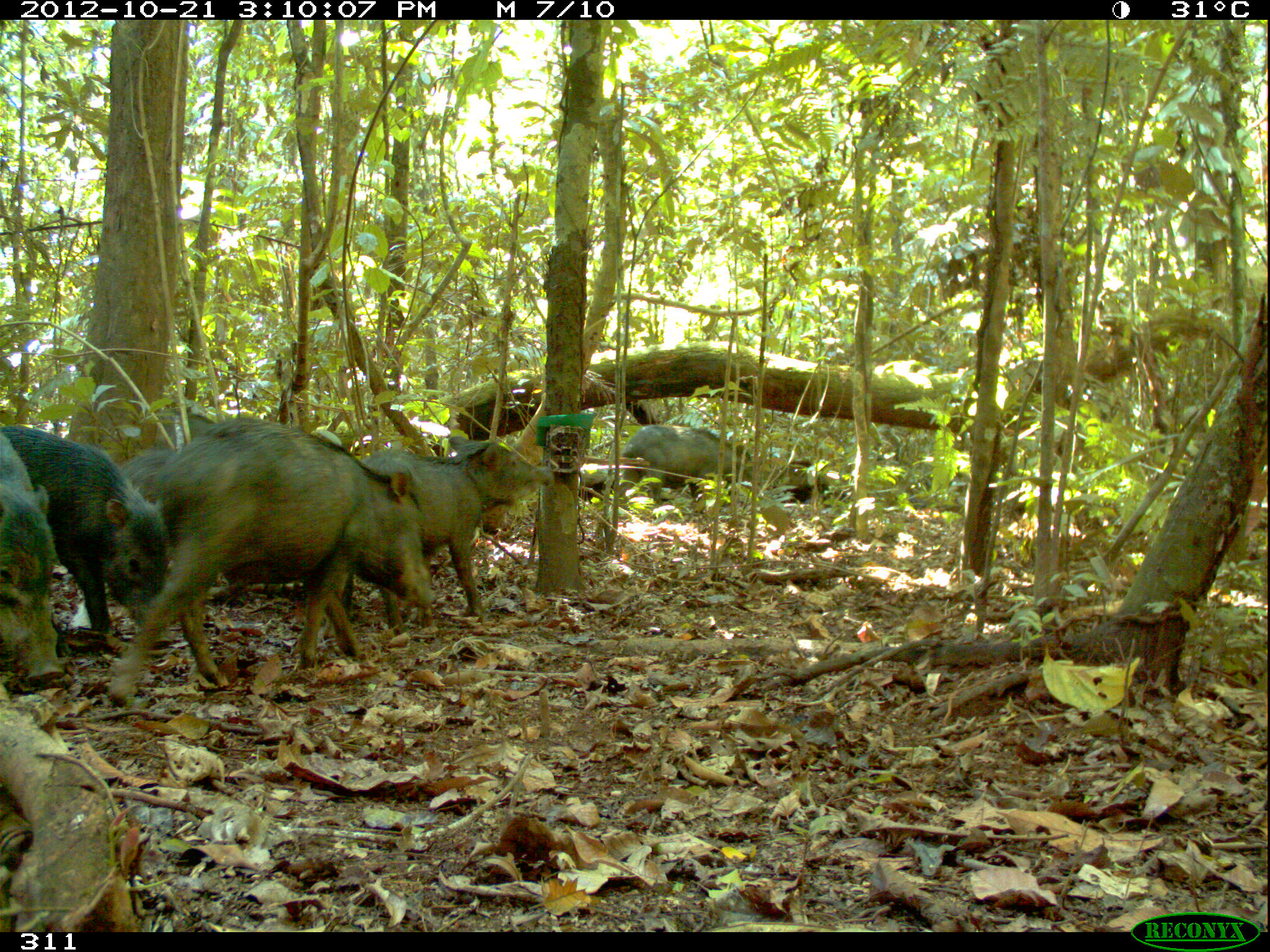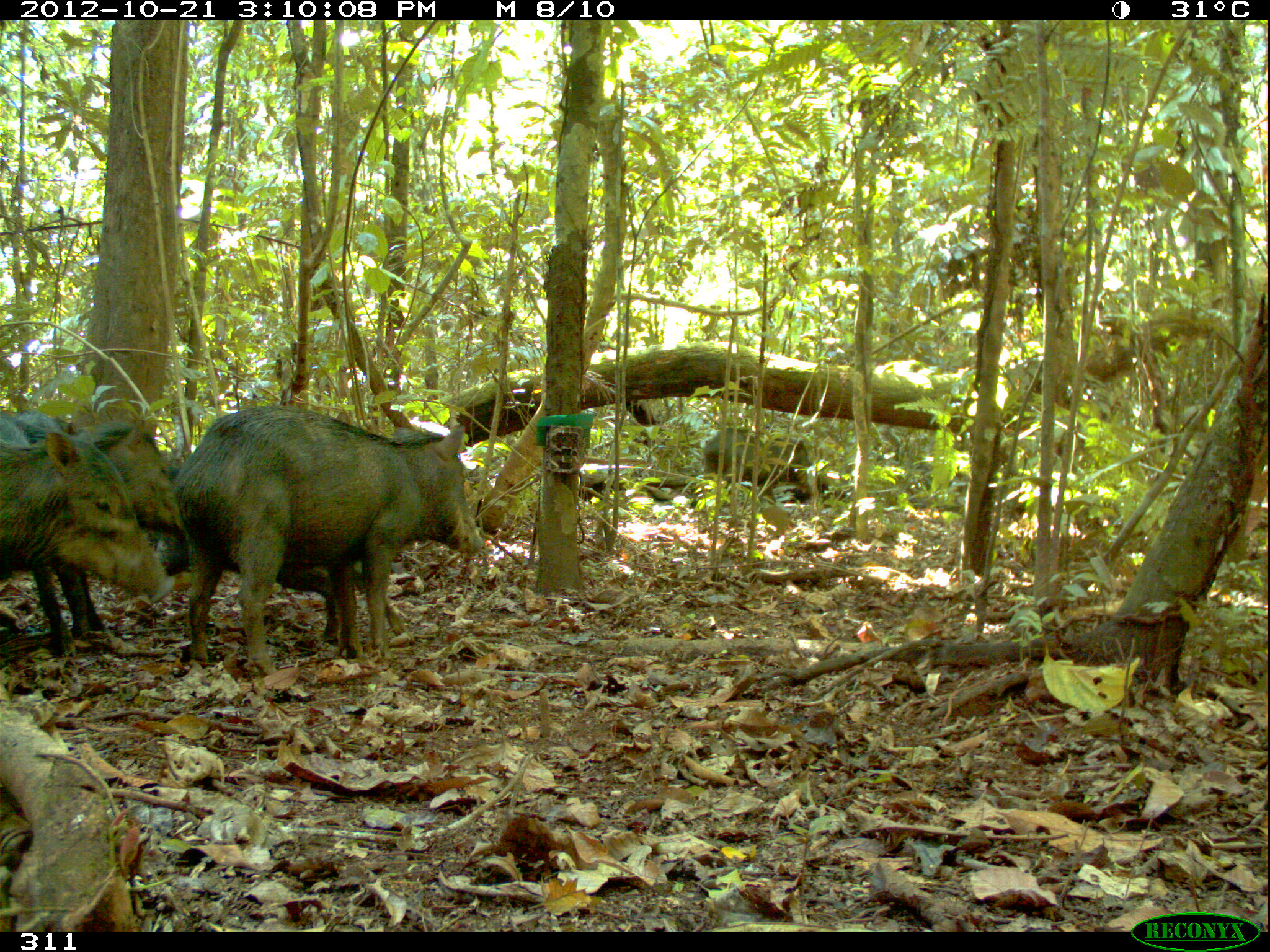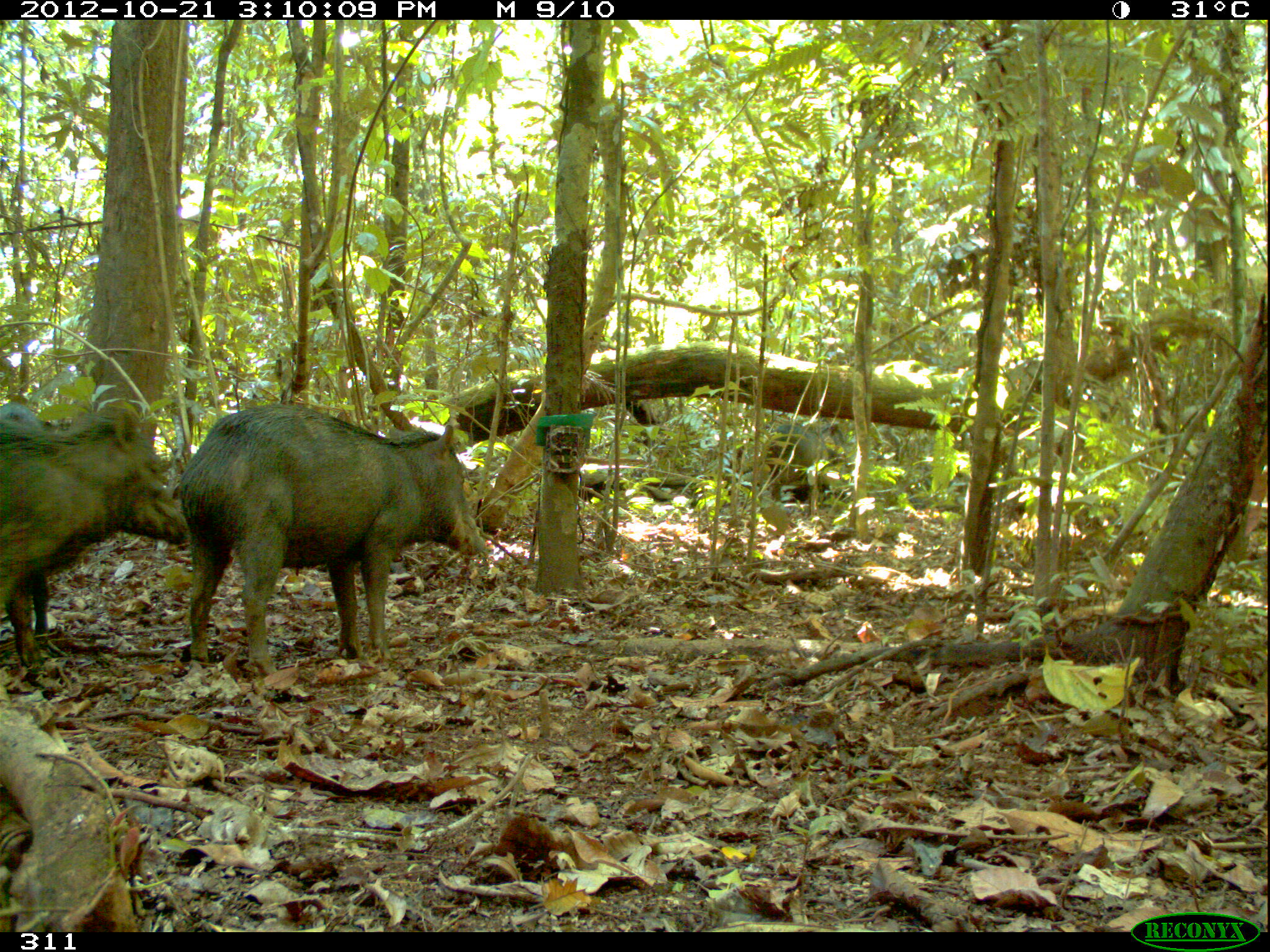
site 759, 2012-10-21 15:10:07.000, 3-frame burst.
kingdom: Animalia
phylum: Chordata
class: Mammalia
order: Artiodactyla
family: Tayassuidae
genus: Tayassu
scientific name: Tayassu pecari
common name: white-lipped peccary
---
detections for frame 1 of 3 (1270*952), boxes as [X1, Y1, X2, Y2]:
tayassu pecari: [106, 414, 438, 704]; [342, 434, 553, 634]; [0, 424, 171, 645]; [1, 433, 65, 685]; [617, 424, 753, 516]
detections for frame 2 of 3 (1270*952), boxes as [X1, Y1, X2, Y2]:
tayassu pecari: [174, 406, 485, 675]; [152, 455, 415, 644]; [0, 408, 183, 657]; [0, 425, 172, 605]; [156, 534, 416, 648]; [705, 427, 813, 505]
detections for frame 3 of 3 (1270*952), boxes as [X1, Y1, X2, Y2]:
tayassu pecari: [174, 400, 488, 678]; [2, 408, 191, 672]; [1, 399, 53, 661]; [768, 423, 846, 503]; [142, 249, 144, 250]